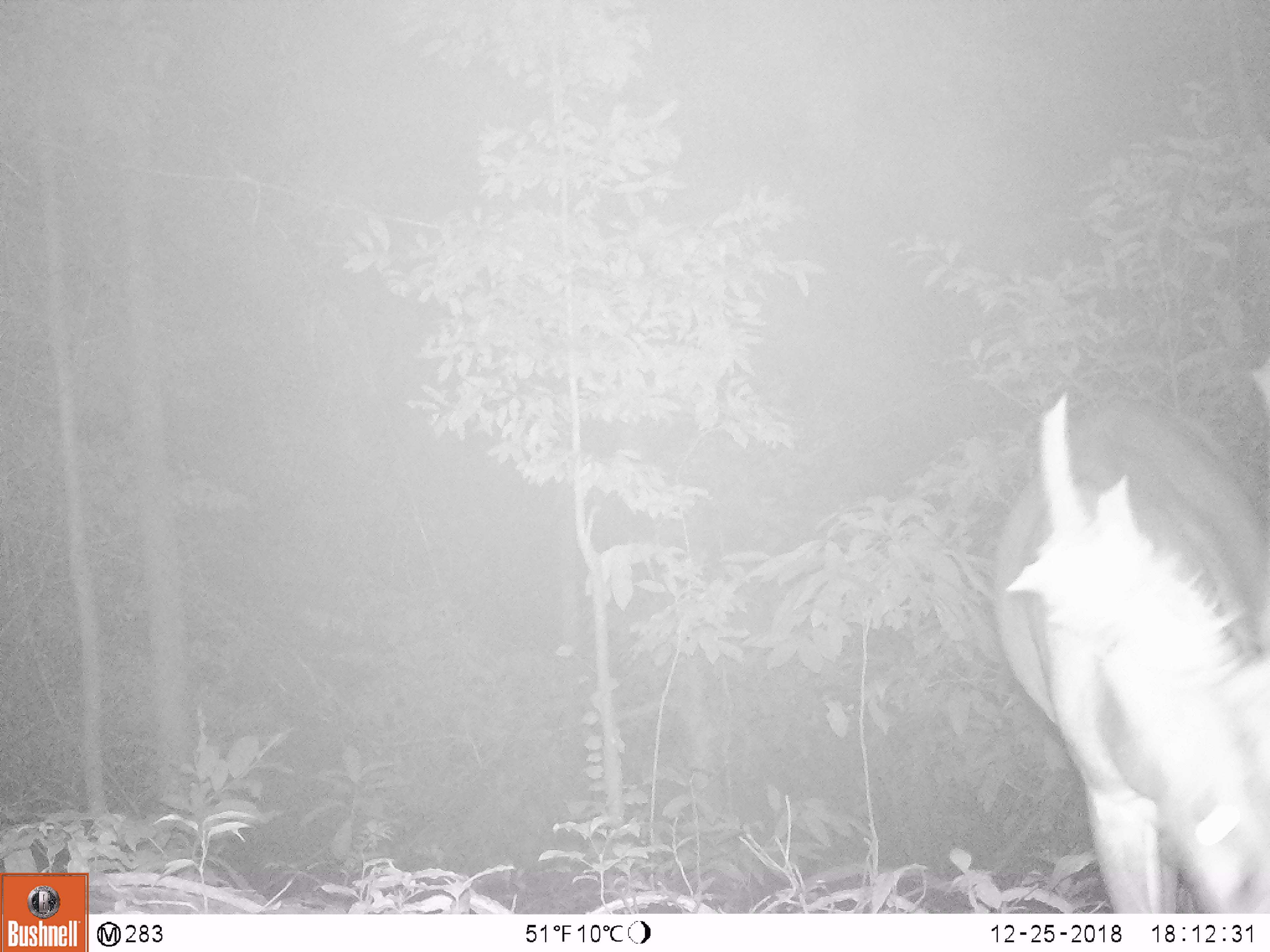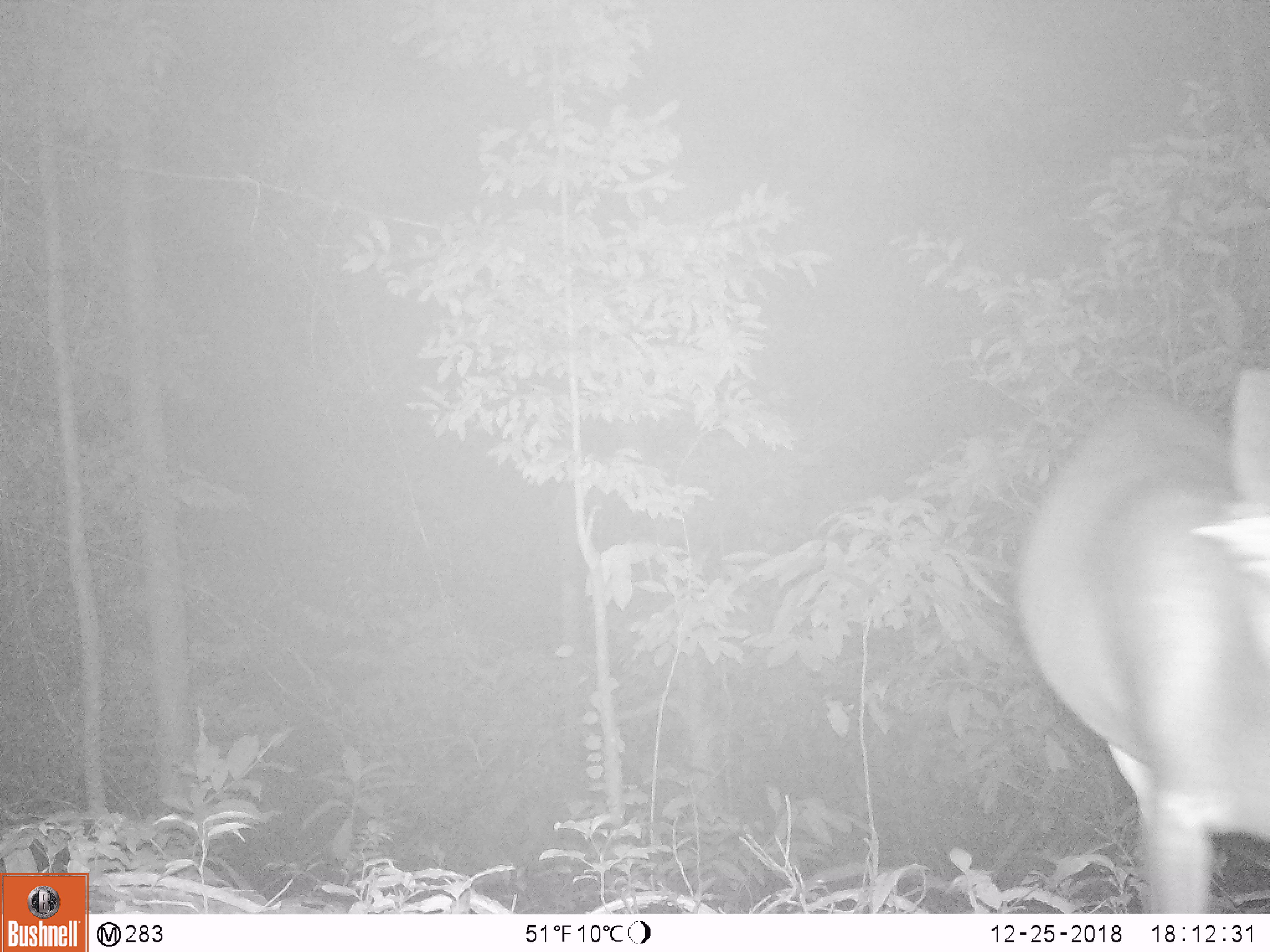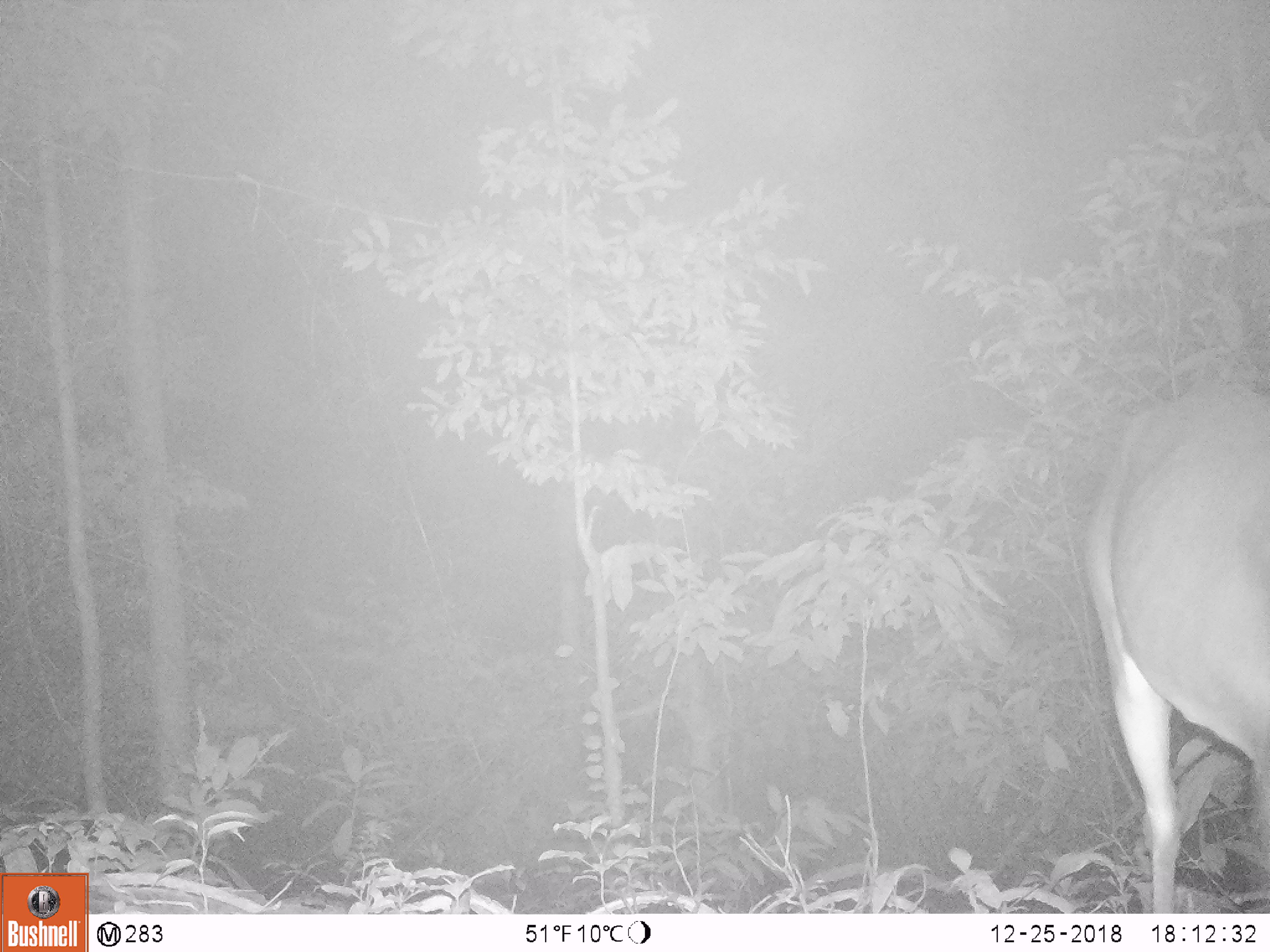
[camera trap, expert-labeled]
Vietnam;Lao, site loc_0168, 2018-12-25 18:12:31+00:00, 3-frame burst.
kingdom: Animalia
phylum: Chordata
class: Mammalia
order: Artiodactyla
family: Cervidae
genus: Muntiacus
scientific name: Muntiacus vuquangensis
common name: large-antlered muntjac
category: large antlered muntjac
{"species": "large antlered muntjac (large-antlered muntjac) (Muntiacus vuquangensis)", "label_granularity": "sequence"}